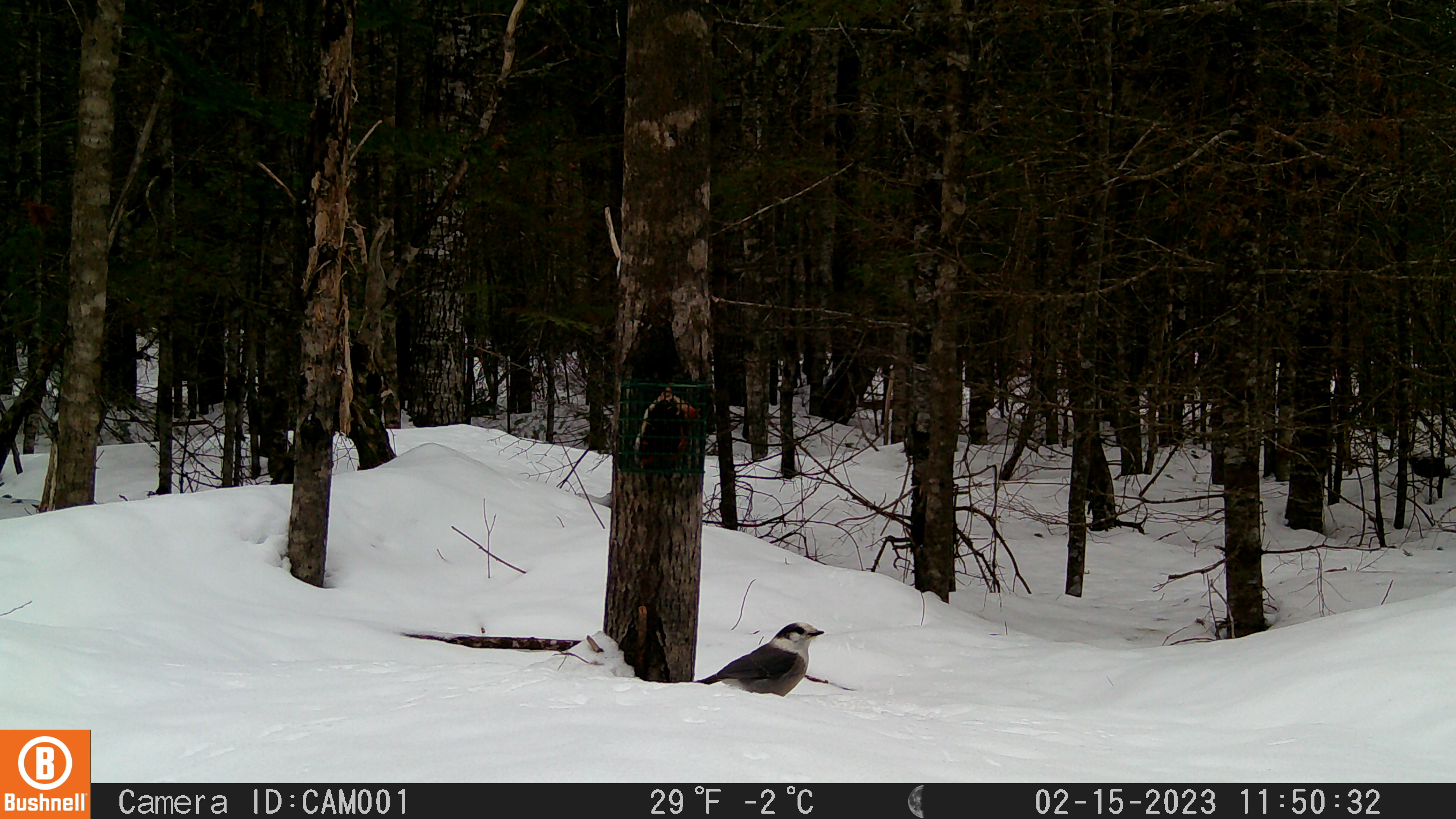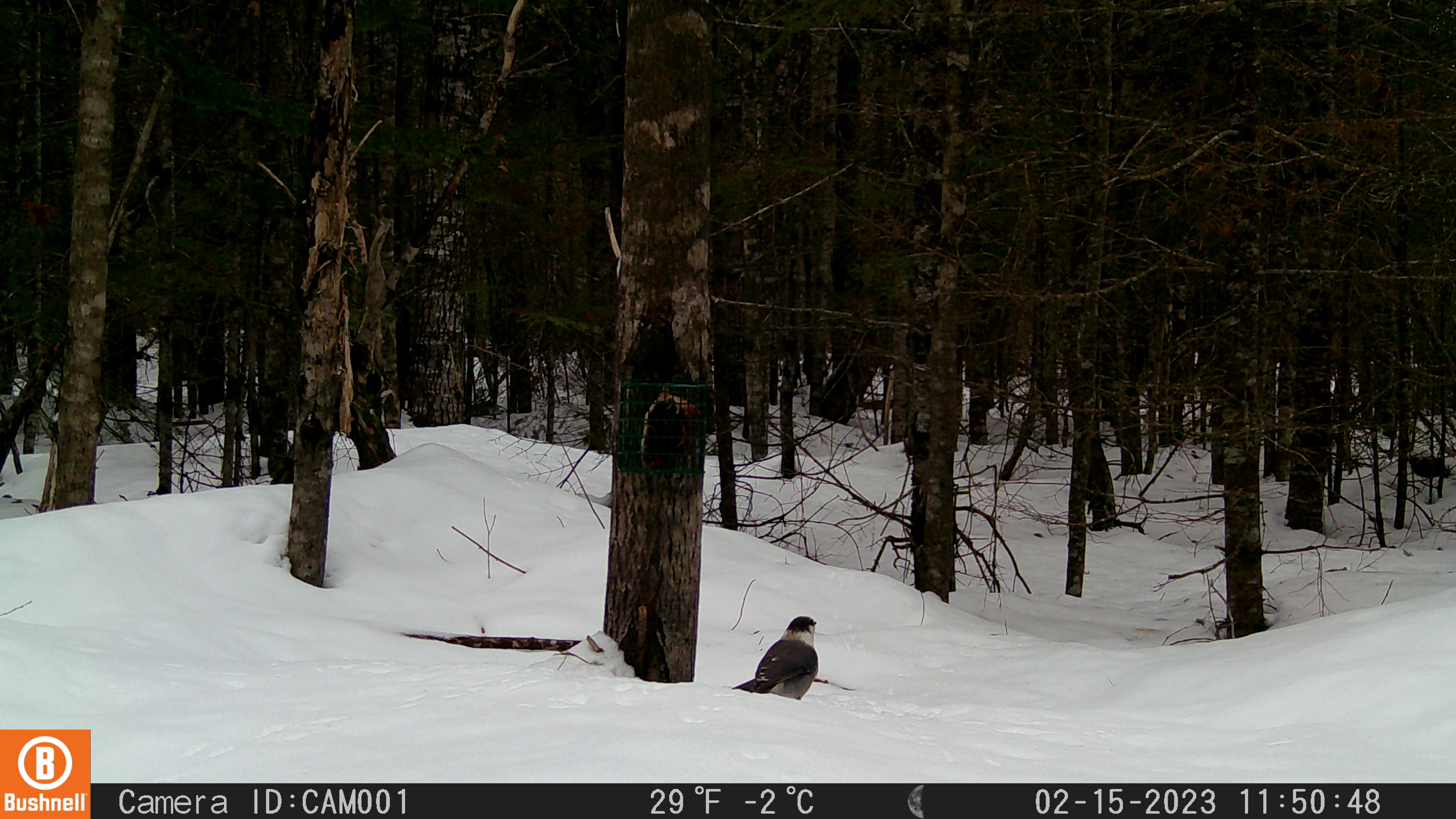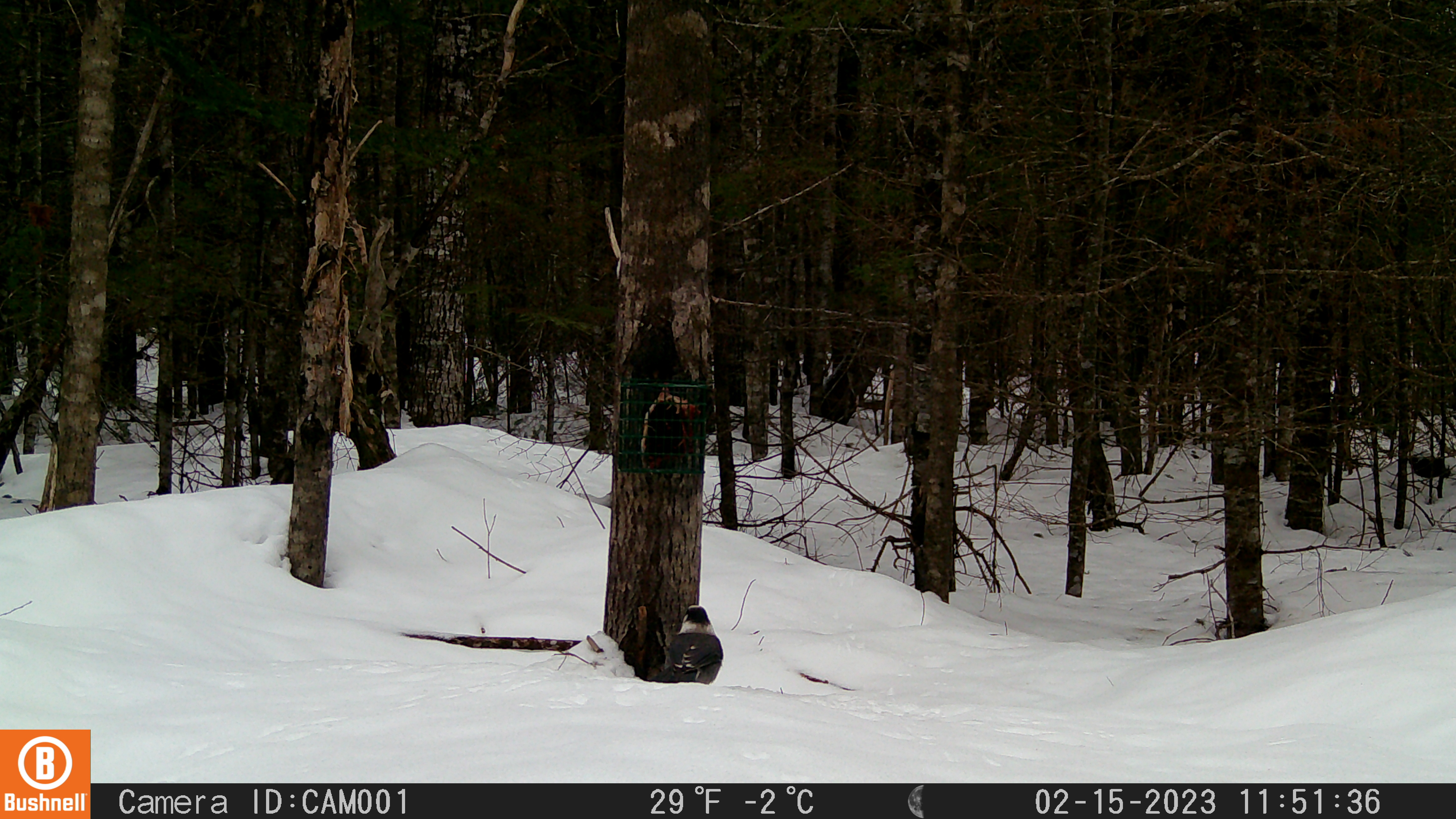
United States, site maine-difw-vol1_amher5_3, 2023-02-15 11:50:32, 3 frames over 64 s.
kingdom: Animalia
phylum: Chordata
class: Aves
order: Passeriformes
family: Corvidae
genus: Perisoreus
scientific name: Perisoreus canadensis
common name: canada jay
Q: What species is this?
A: Canada jay (Perisoreus canadensis).